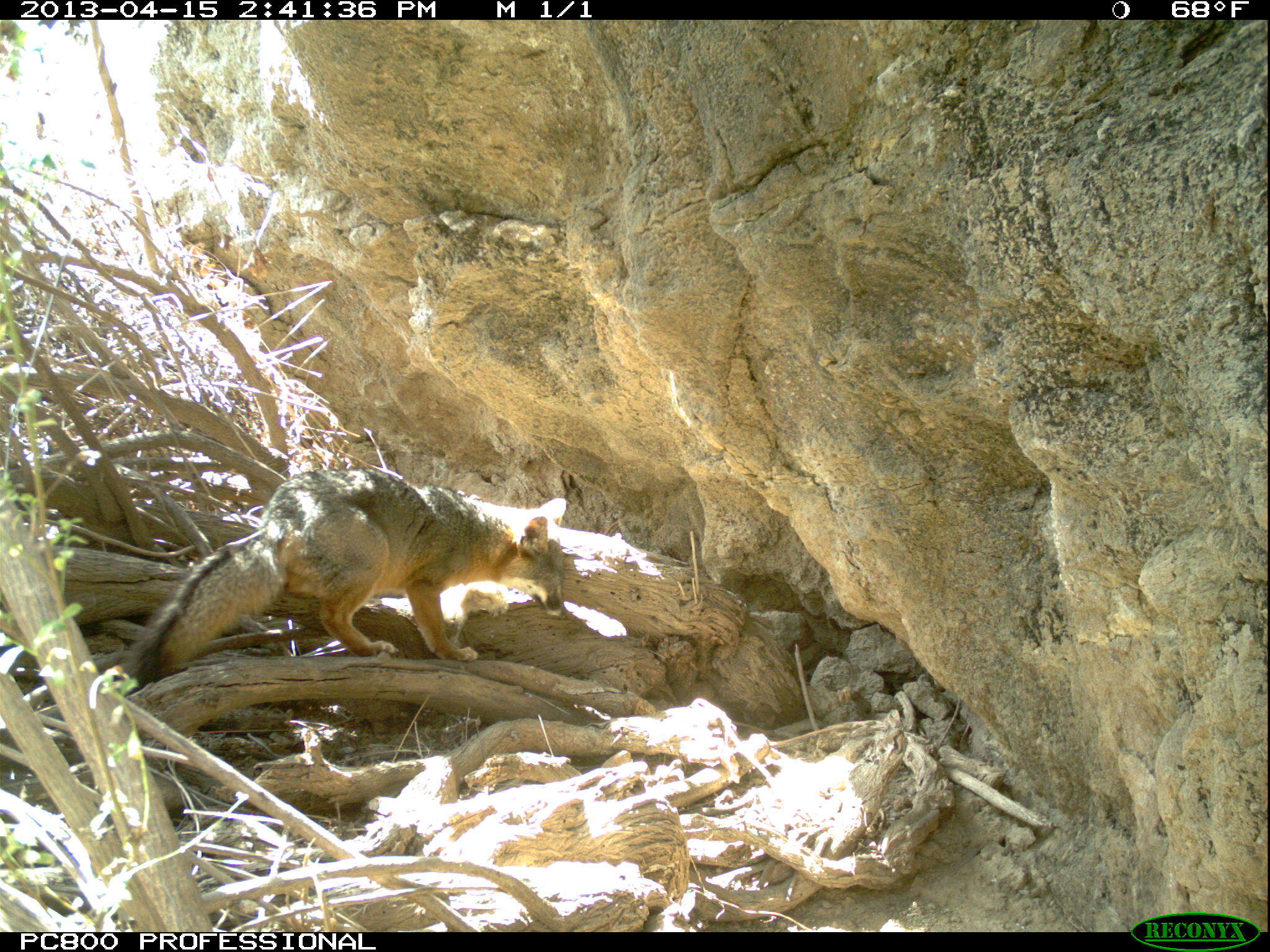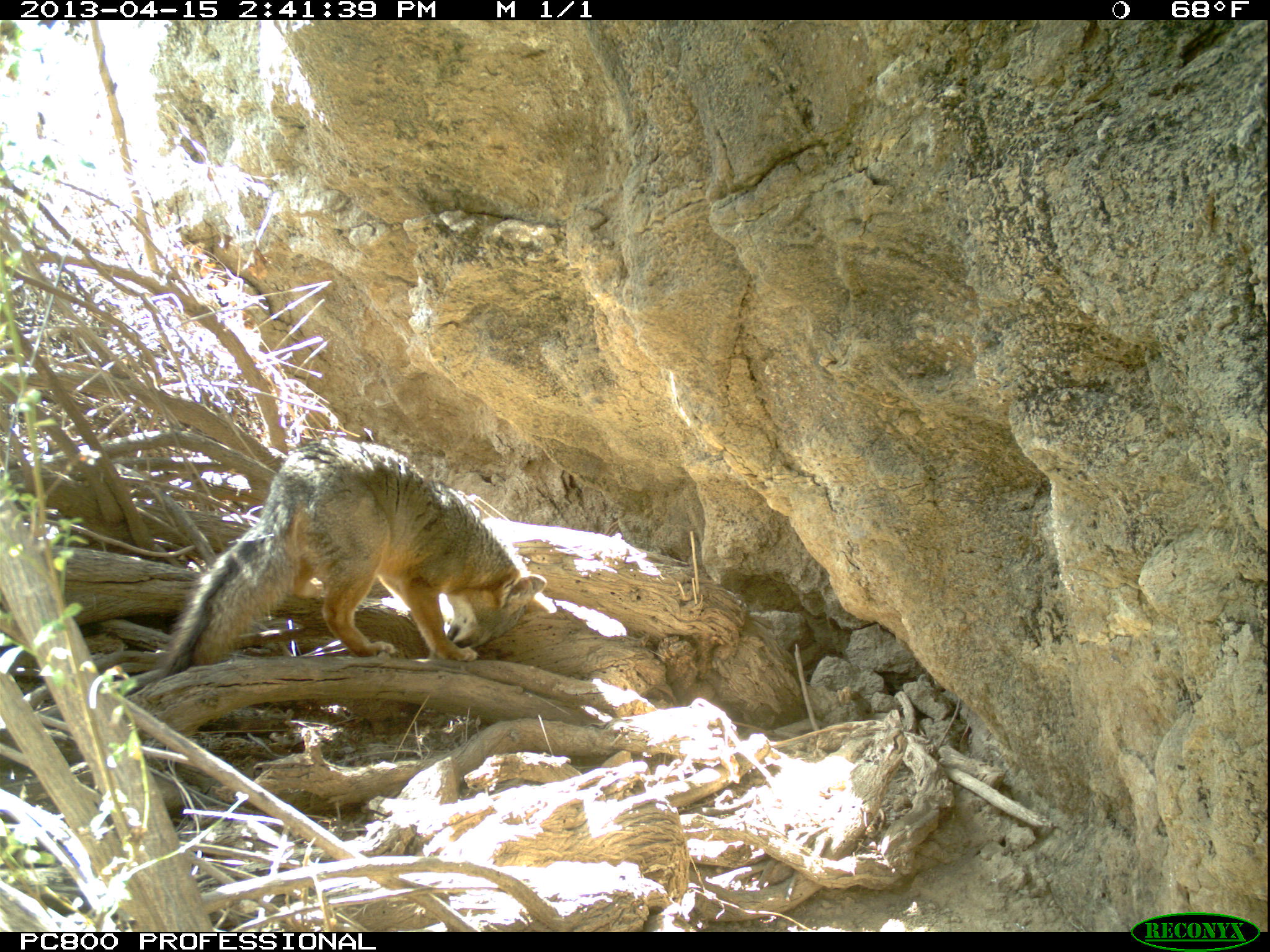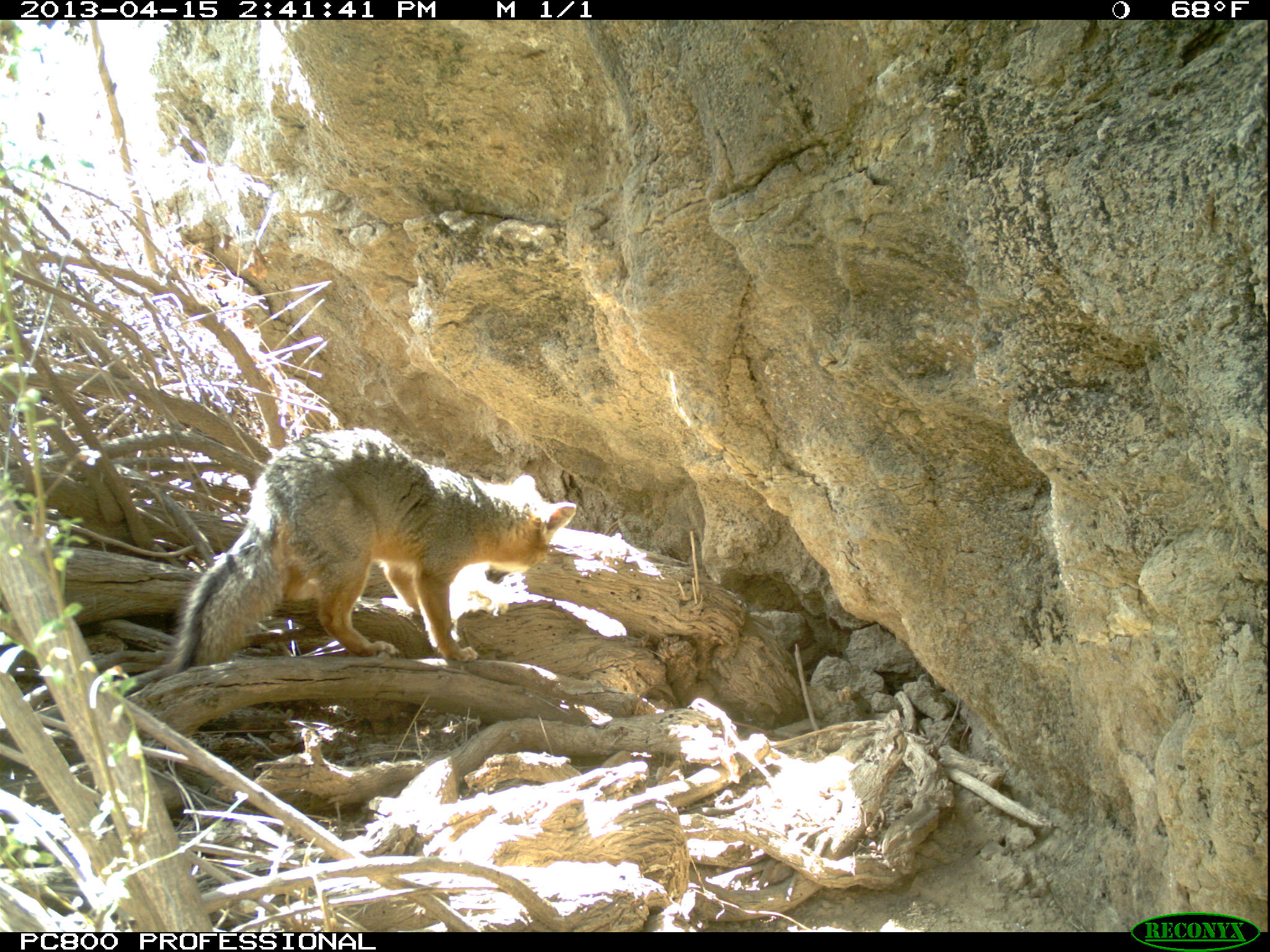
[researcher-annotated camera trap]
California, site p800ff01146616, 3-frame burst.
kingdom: Animalia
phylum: Chordata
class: Mammalia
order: Carnivora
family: Canidae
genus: Urocyon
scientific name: Urocyon littoralis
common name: island fox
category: fox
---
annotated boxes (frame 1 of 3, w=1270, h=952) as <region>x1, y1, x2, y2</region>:
fox: <region>116, 463, 569, 689</region>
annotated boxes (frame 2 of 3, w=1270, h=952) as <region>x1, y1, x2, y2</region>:
fox: <region>160, 436, 547, 674</region>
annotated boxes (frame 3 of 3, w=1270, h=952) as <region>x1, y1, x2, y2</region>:
fox: <region>161, 428, 577, 675</region>